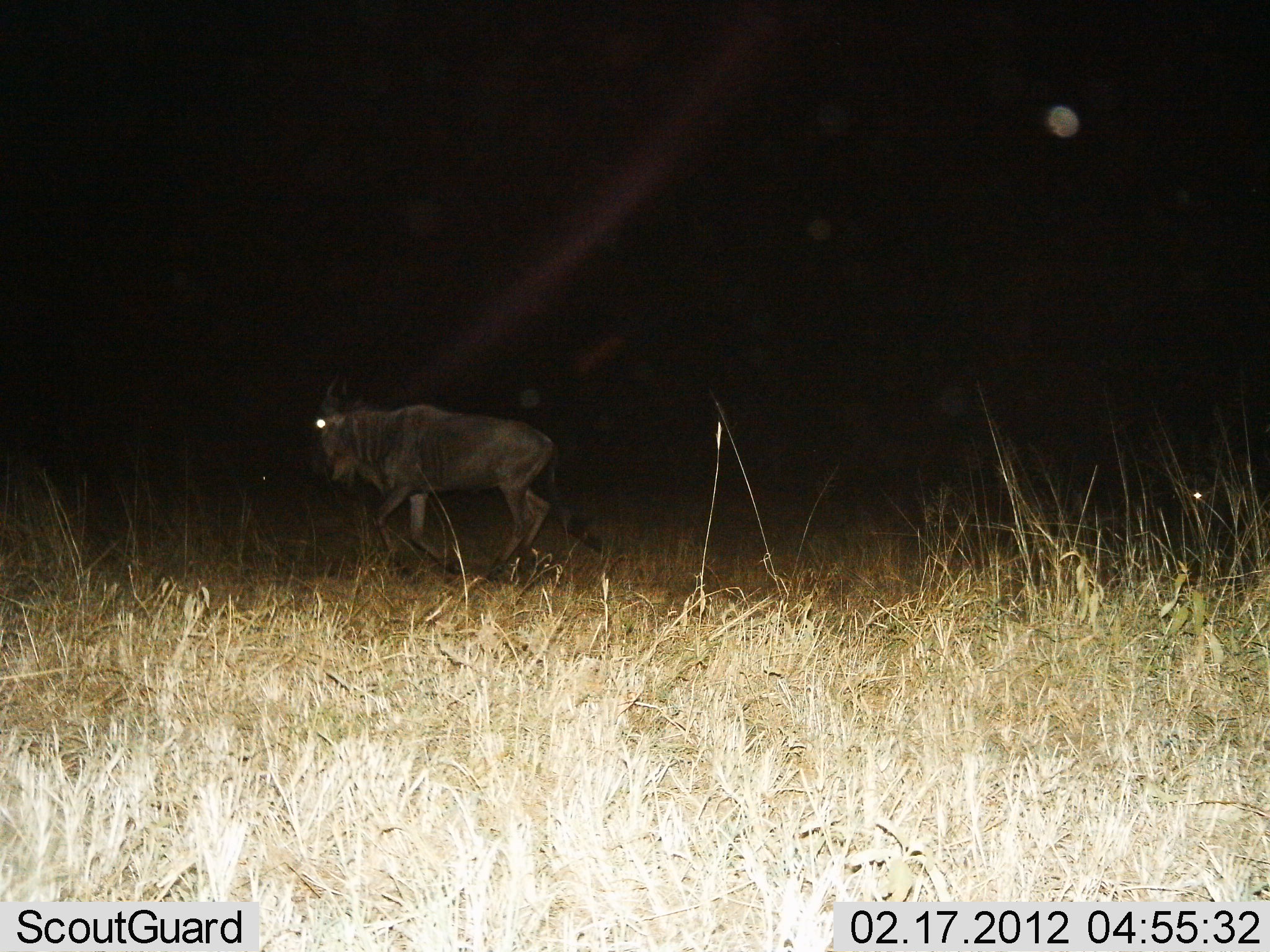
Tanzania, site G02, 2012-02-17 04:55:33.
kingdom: Animalia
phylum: Chordata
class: Mammalia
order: Artiodactyla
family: Bovidae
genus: Connochaetes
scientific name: Connochaetes taurinus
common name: blue wildebeest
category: wildebeest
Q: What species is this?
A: Wildebeest (blue wildebeest) (Connochaetes taurinus).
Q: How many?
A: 2.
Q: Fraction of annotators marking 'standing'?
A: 25%.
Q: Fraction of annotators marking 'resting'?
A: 8%.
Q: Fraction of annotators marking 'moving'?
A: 83%.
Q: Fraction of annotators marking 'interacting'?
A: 0%.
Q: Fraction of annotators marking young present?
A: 8%.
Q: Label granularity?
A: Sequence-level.